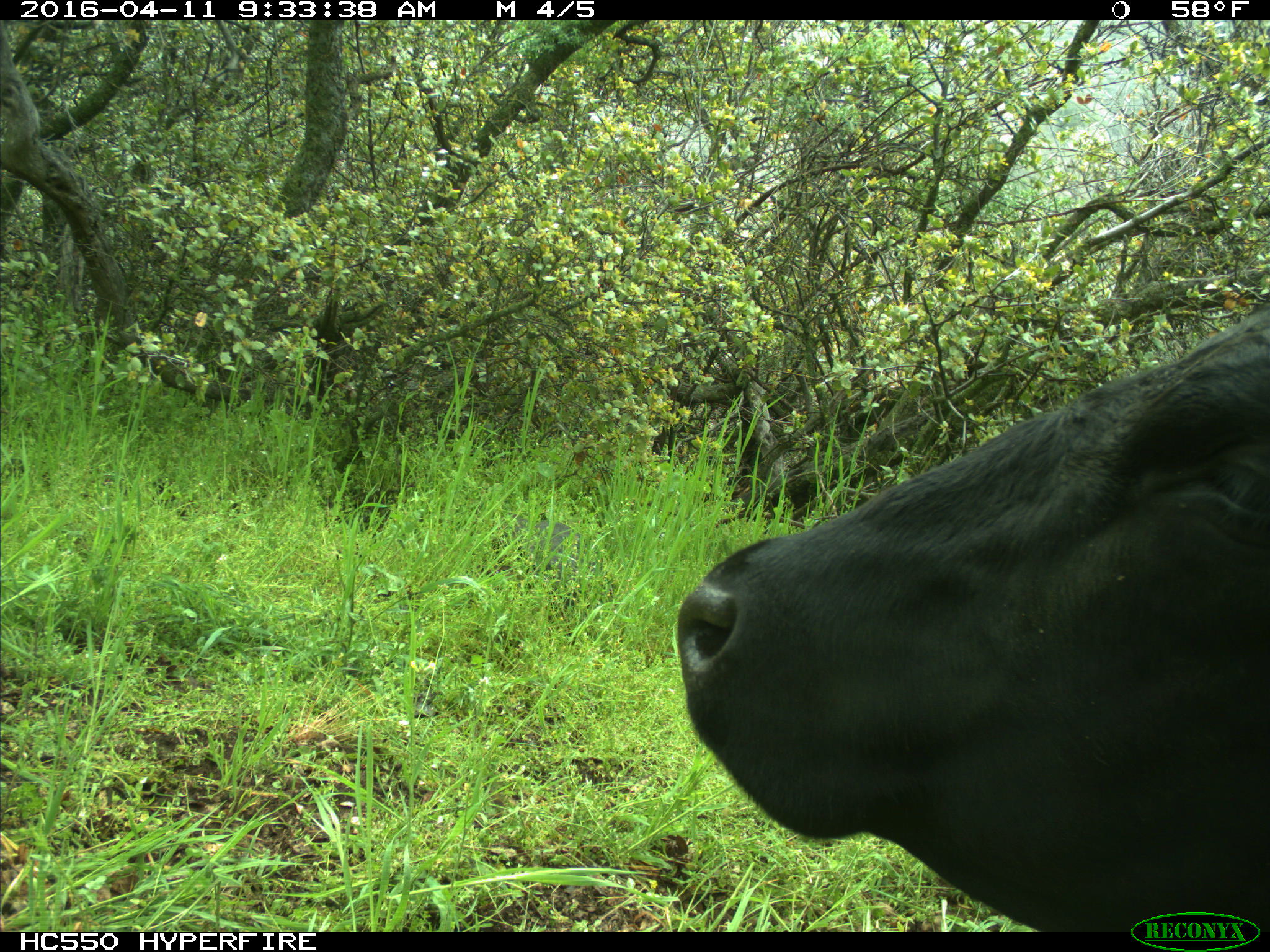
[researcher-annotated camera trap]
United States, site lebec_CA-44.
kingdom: Animalia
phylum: Chordata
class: Mammalia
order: Artiodactyla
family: Bovidae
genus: Bos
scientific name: Bos taurus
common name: domestic cow